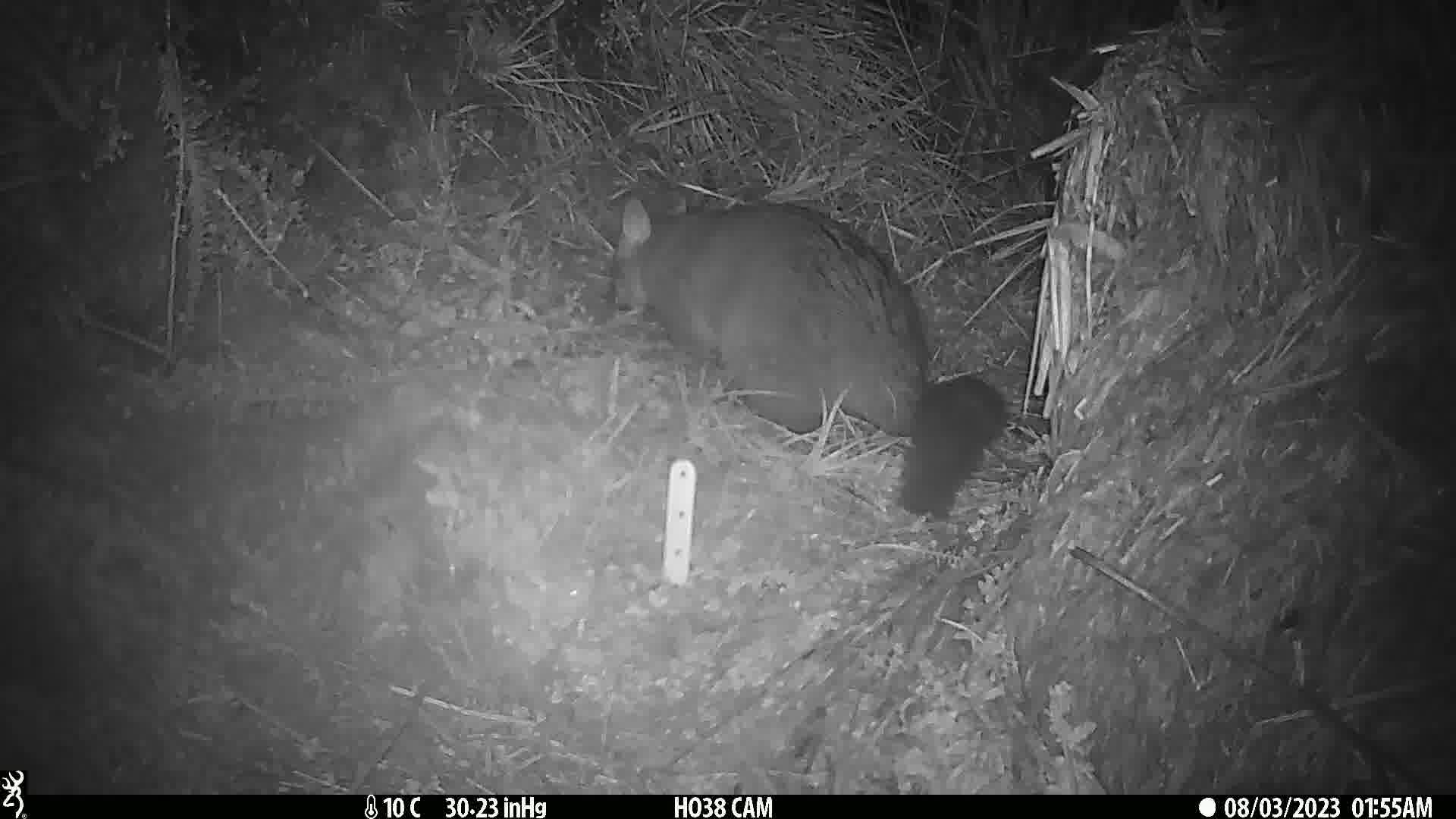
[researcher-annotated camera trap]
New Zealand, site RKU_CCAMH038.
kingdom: Animalia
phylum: Chordata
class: Mammalia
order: Diprotodontia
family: Phalangeridae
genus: Trichosurus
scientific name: Trichosurus vulpecula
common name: common brushtail possum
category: possum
Possum (common brushtail possum) (Trichosurus vulpecula).